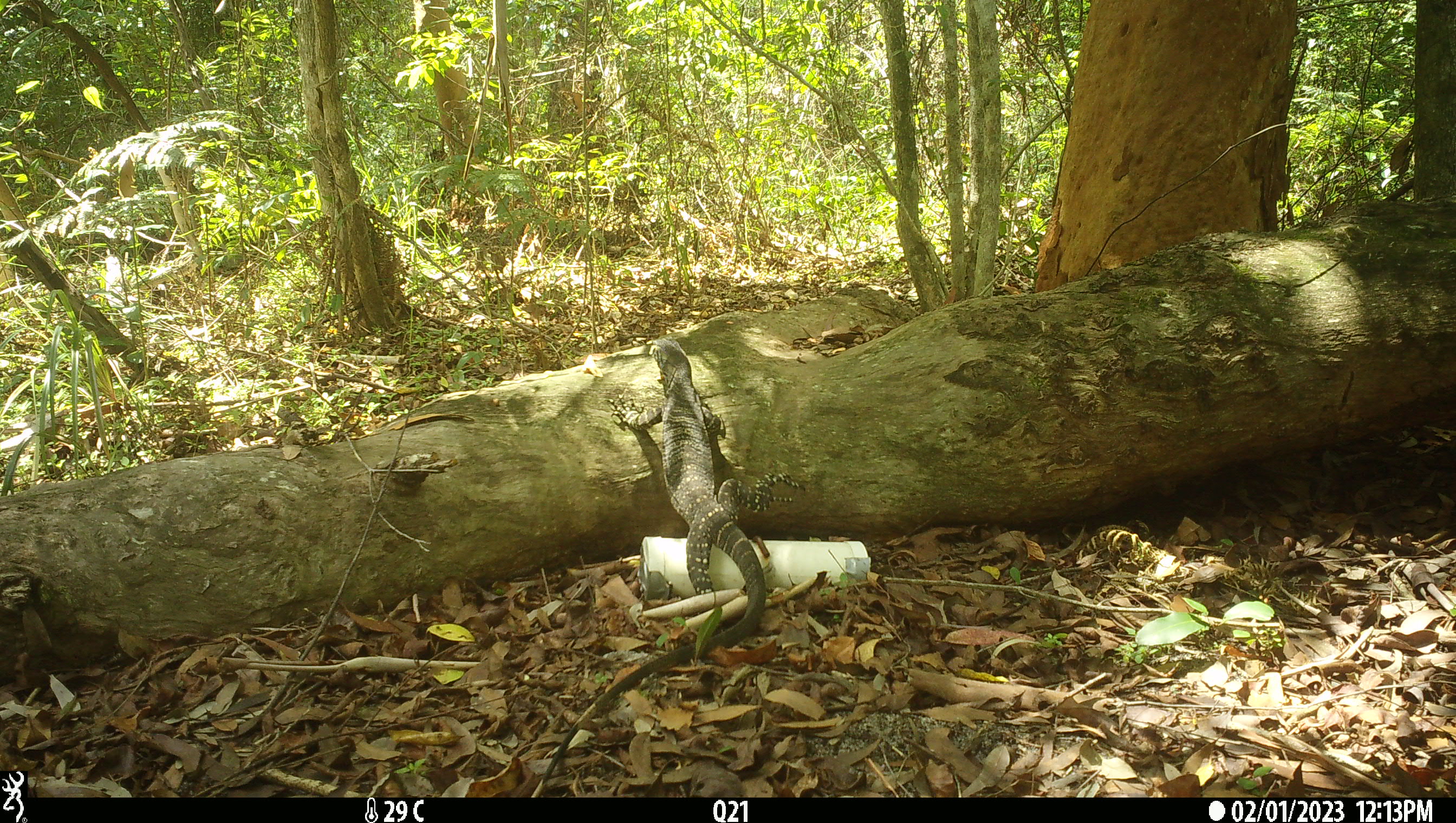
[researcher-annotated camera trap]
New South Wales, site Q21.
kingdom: Animalia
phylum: Chordata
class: Reptilia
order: Squamata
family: Varanidae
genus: Varanus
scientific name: Varanus varius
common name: lace monitor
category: goanna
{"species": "goanna (lace monitor) (Varanus varius)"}